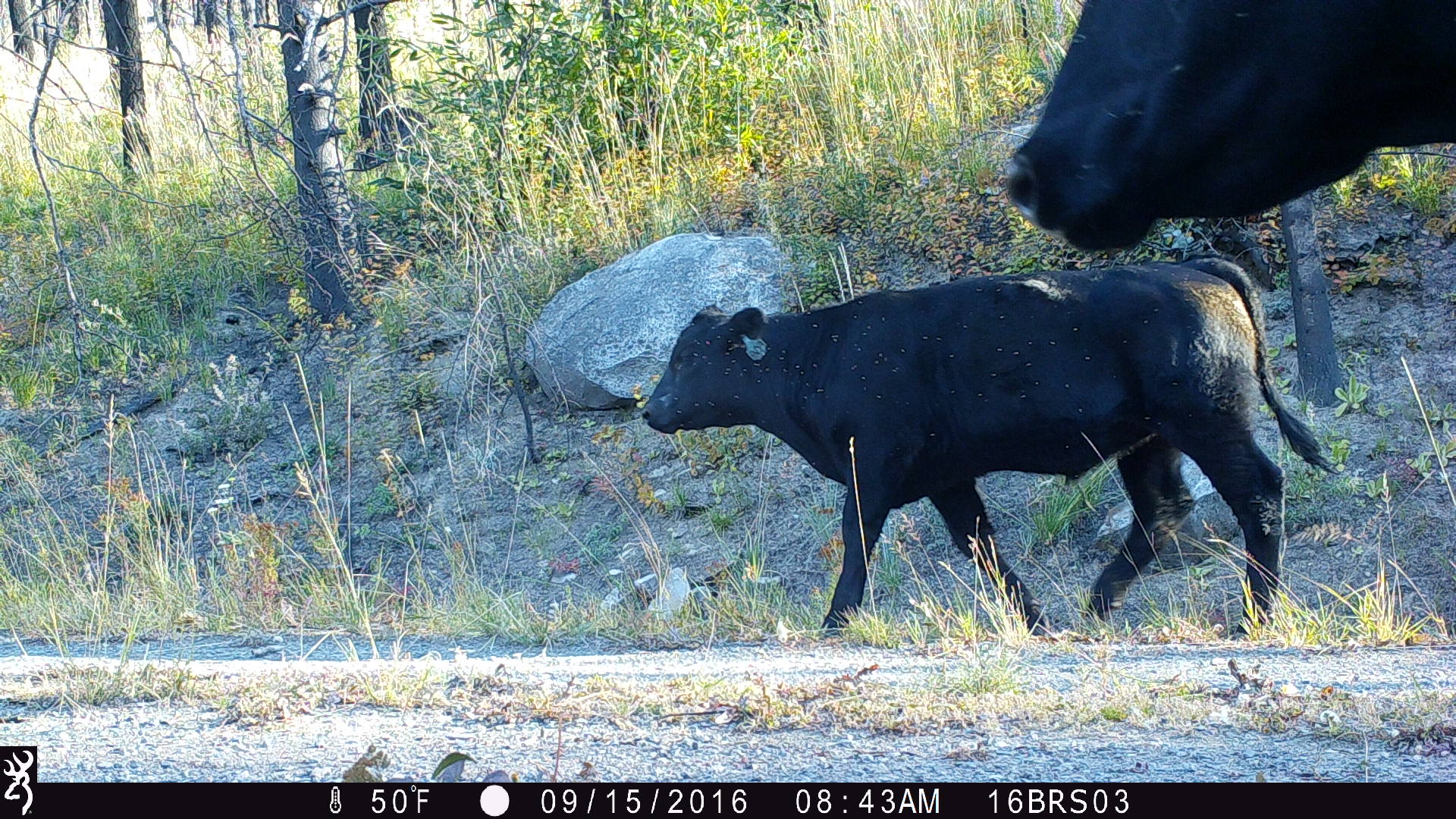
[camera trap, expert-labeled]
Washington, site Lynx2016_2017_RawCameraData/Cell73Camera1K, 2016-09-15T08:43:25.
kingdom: Animalia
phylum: Chordata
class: Mammalia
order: Artiodactyla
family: Bovidae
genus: Bos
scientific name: Bos taurus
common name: domestic cattle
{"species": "domestic cattle (Bos taurus)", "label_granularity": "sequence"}